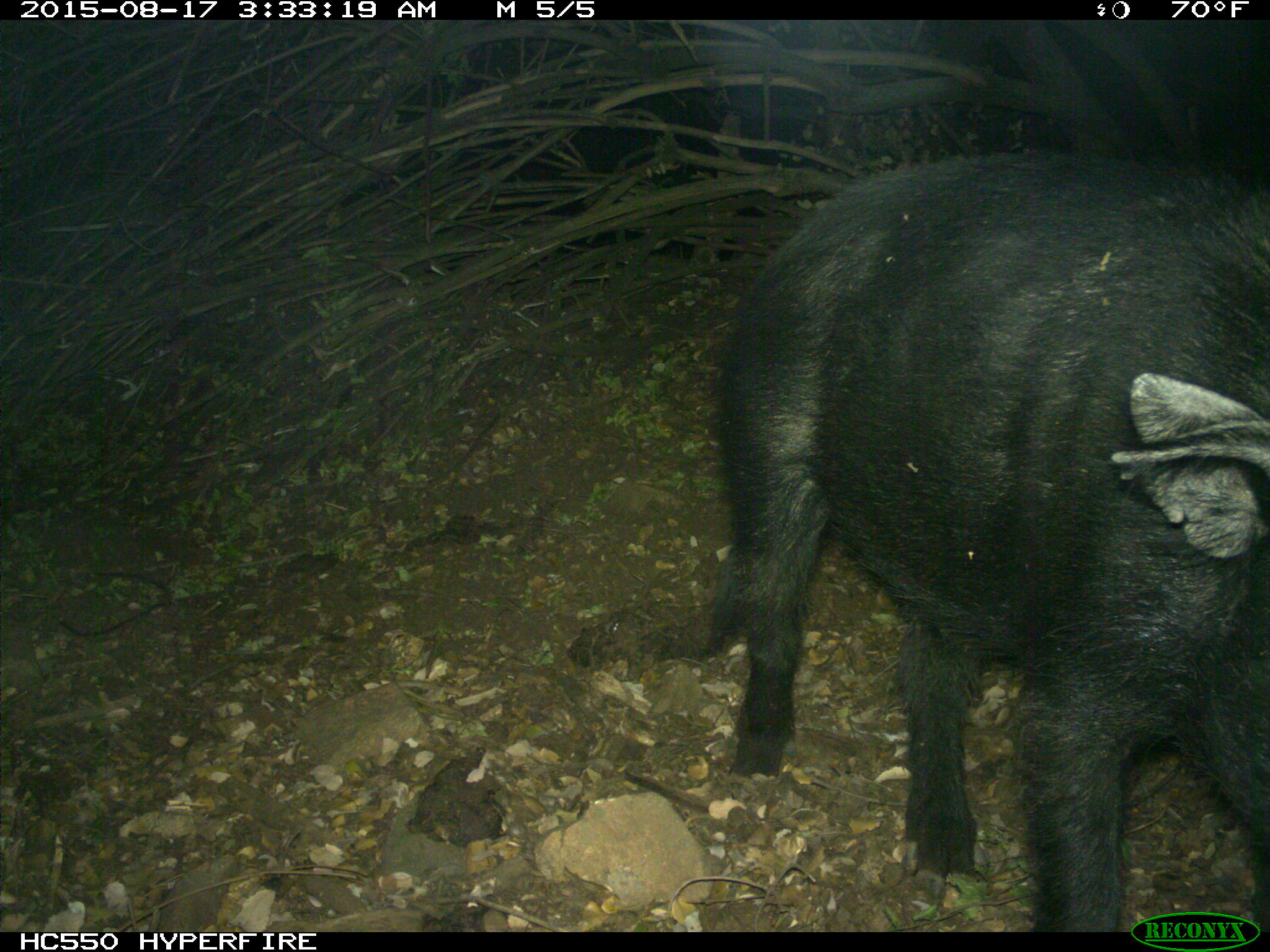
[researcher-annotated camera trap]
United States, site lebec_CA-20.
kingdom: Animalia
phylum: Chordata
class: Mammalia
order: Artiodactyla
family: Suidae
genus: Sus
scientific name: Sus scrofa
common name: wild boar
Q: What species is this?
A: Sus scrofa (wild boar).